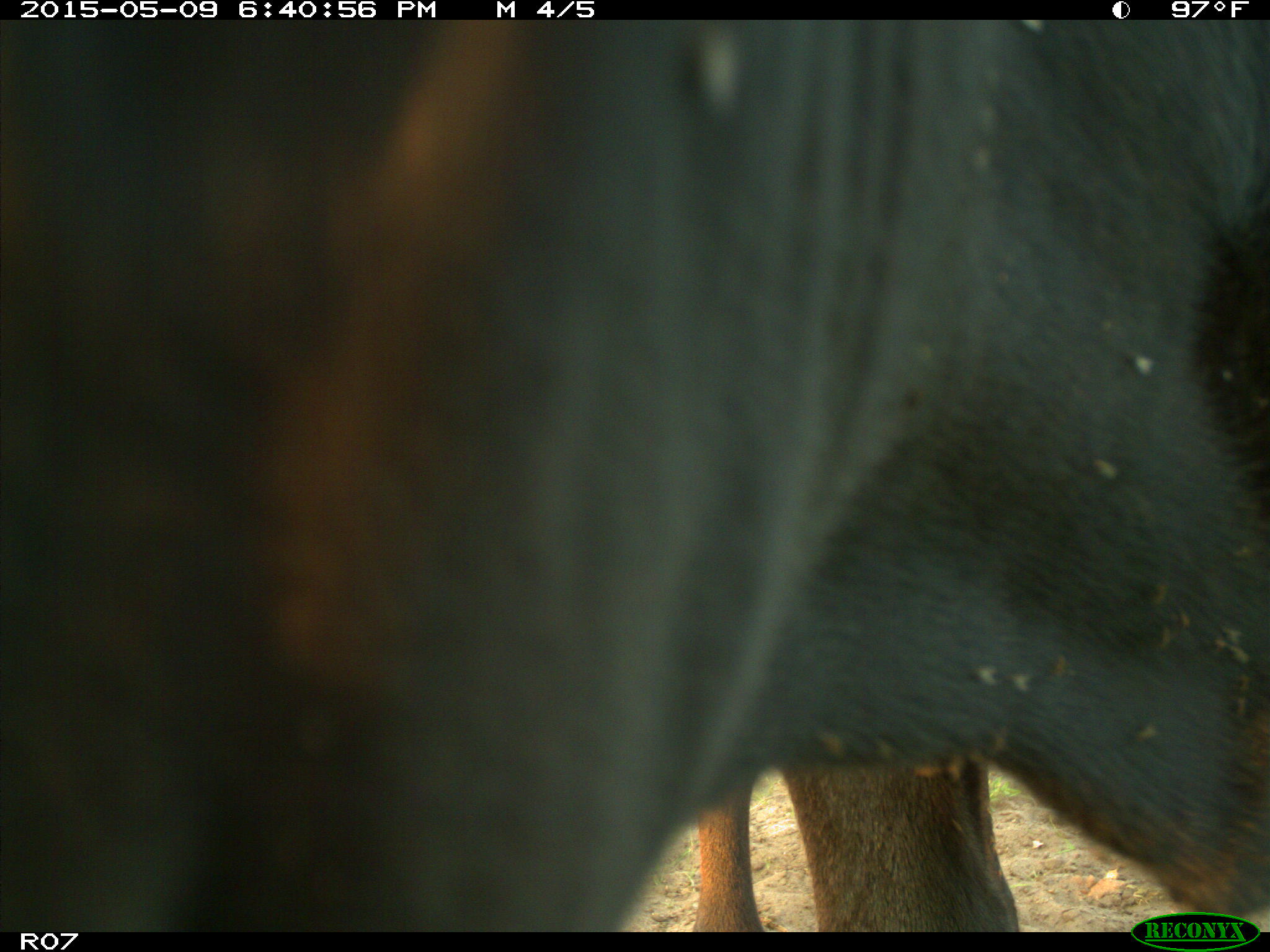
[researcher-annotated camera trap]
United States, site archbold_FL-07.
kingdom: Animalia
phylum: Chordata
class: Mammalia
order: Artiodactyla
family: Bovidae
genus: Bos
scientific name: Bos taurus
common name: domestic cow